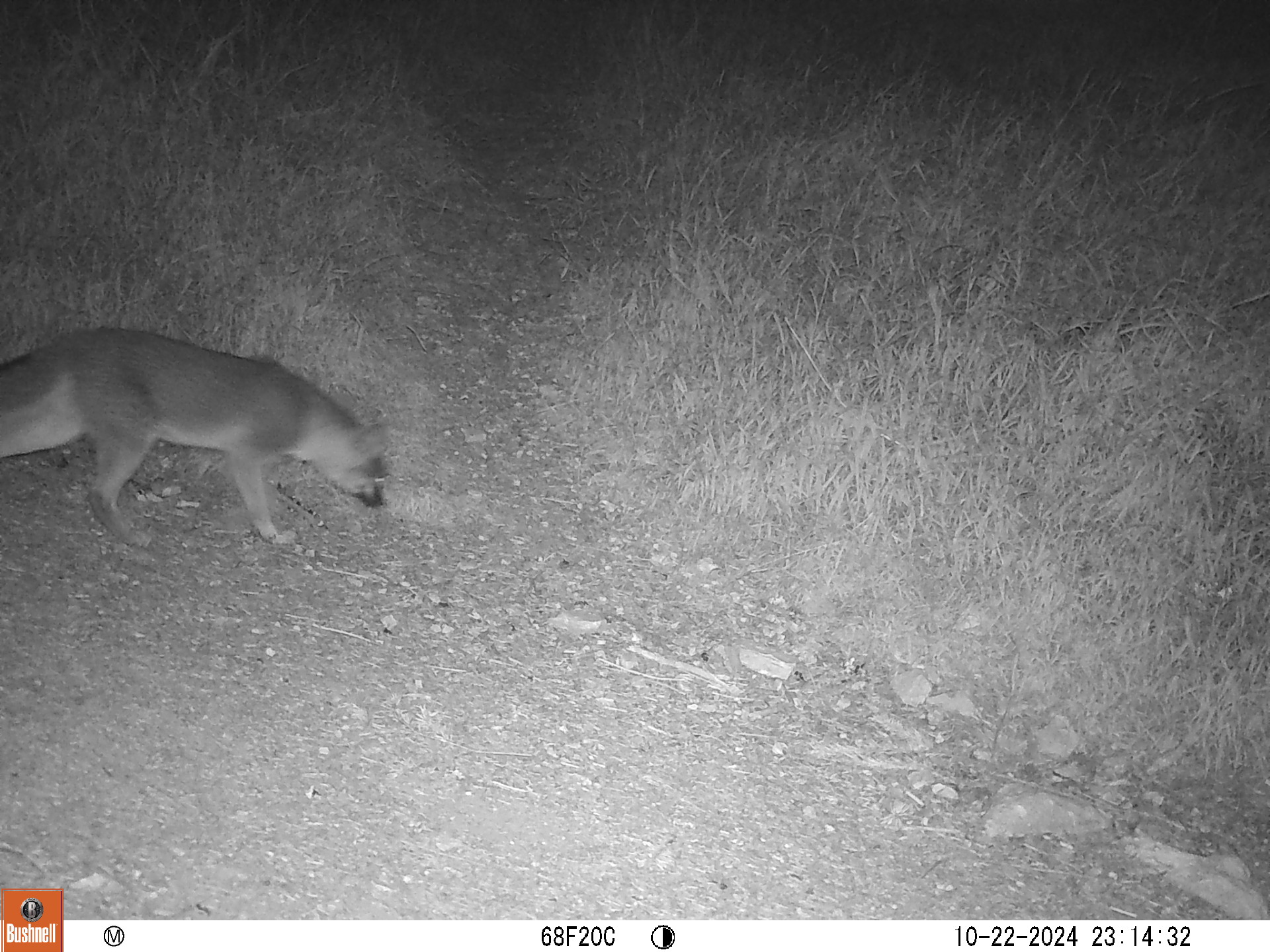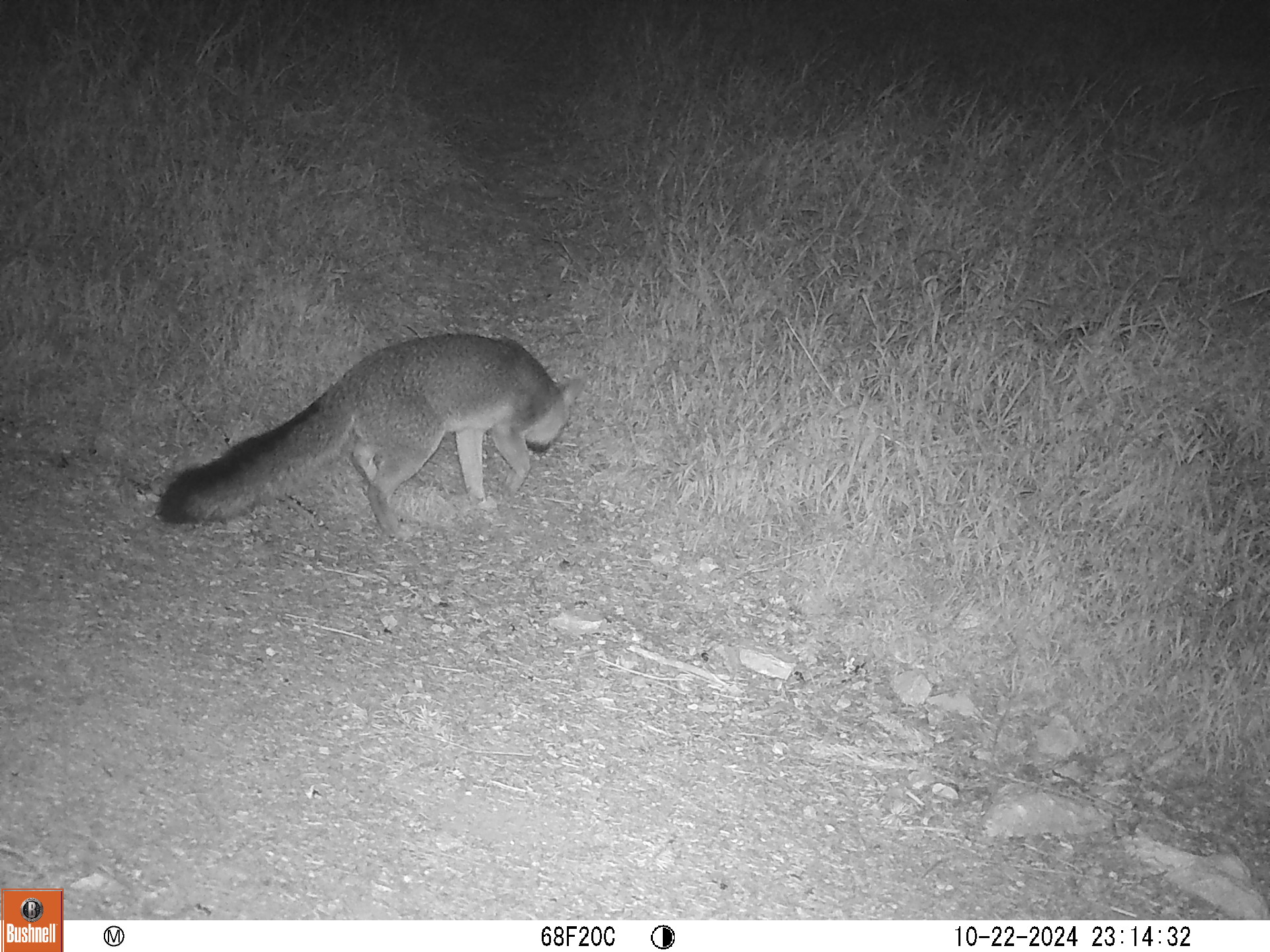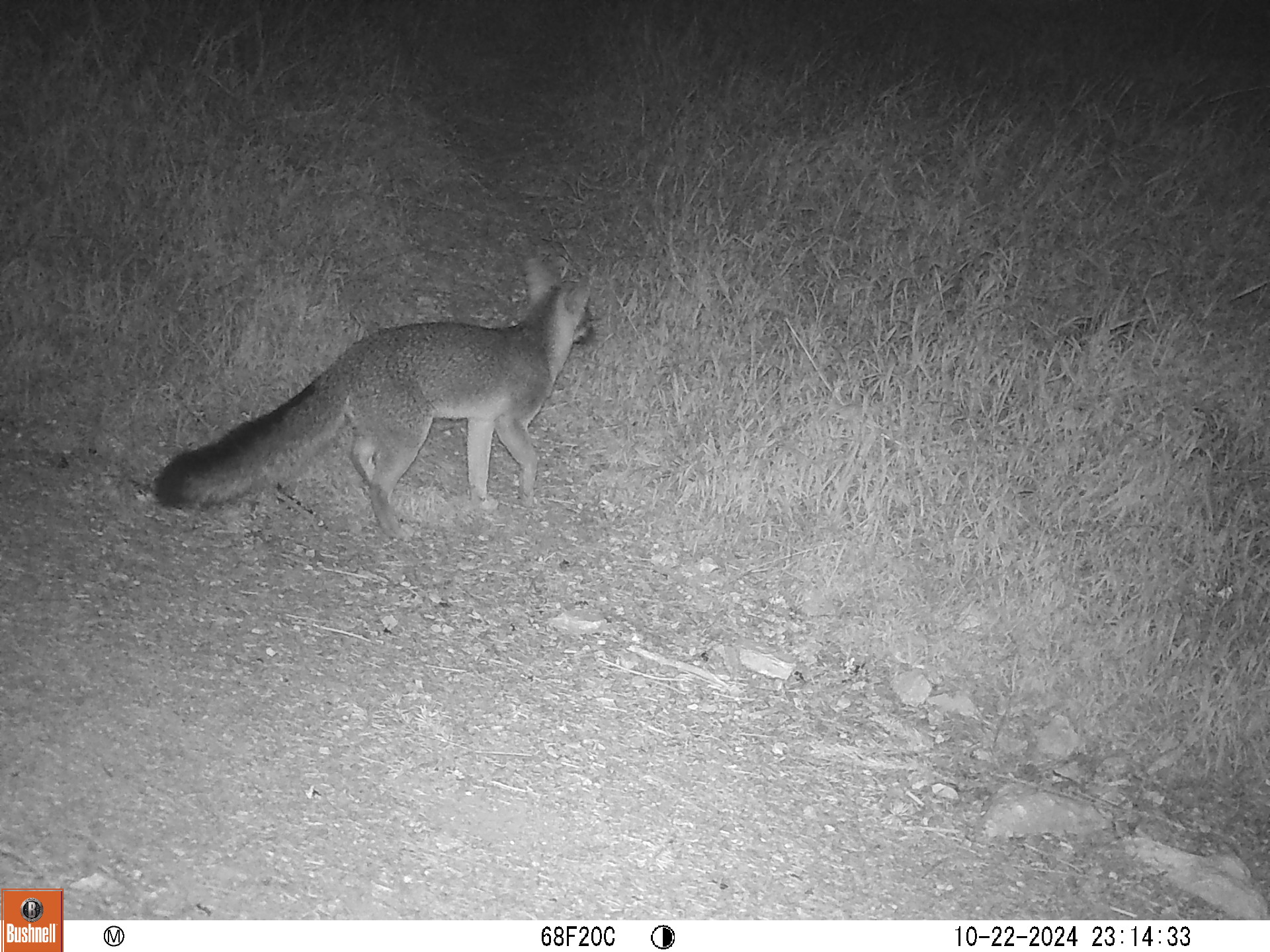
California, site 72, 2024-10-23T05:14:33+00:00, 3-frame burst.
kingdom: Animalia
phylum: Chordata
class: Mammalia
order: Carnivora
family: Canidae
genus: Urocyon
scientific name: Urocyon cinereoargenteus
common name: gray fox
Gray fox (Urocyon cinereoargenteus).